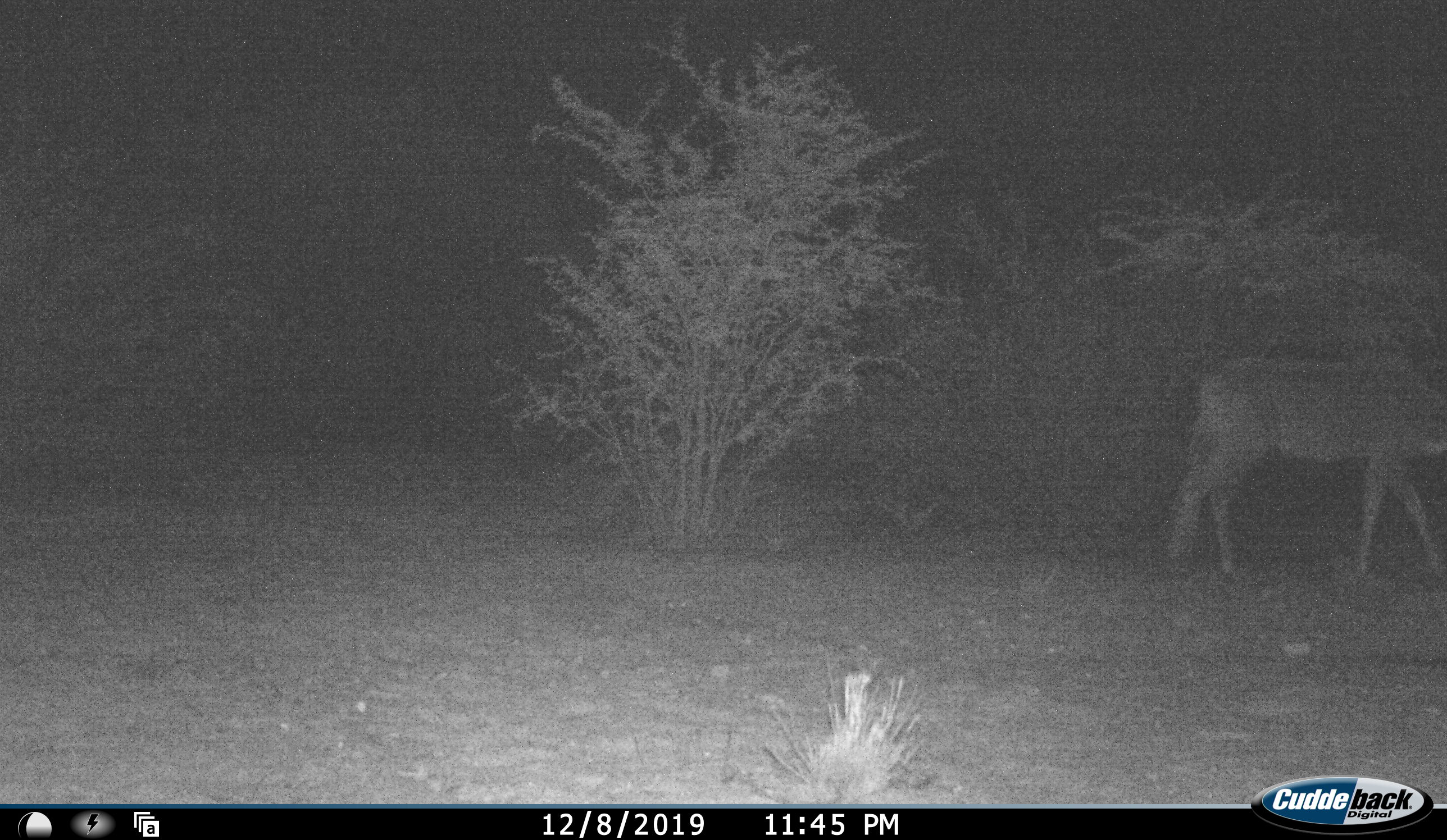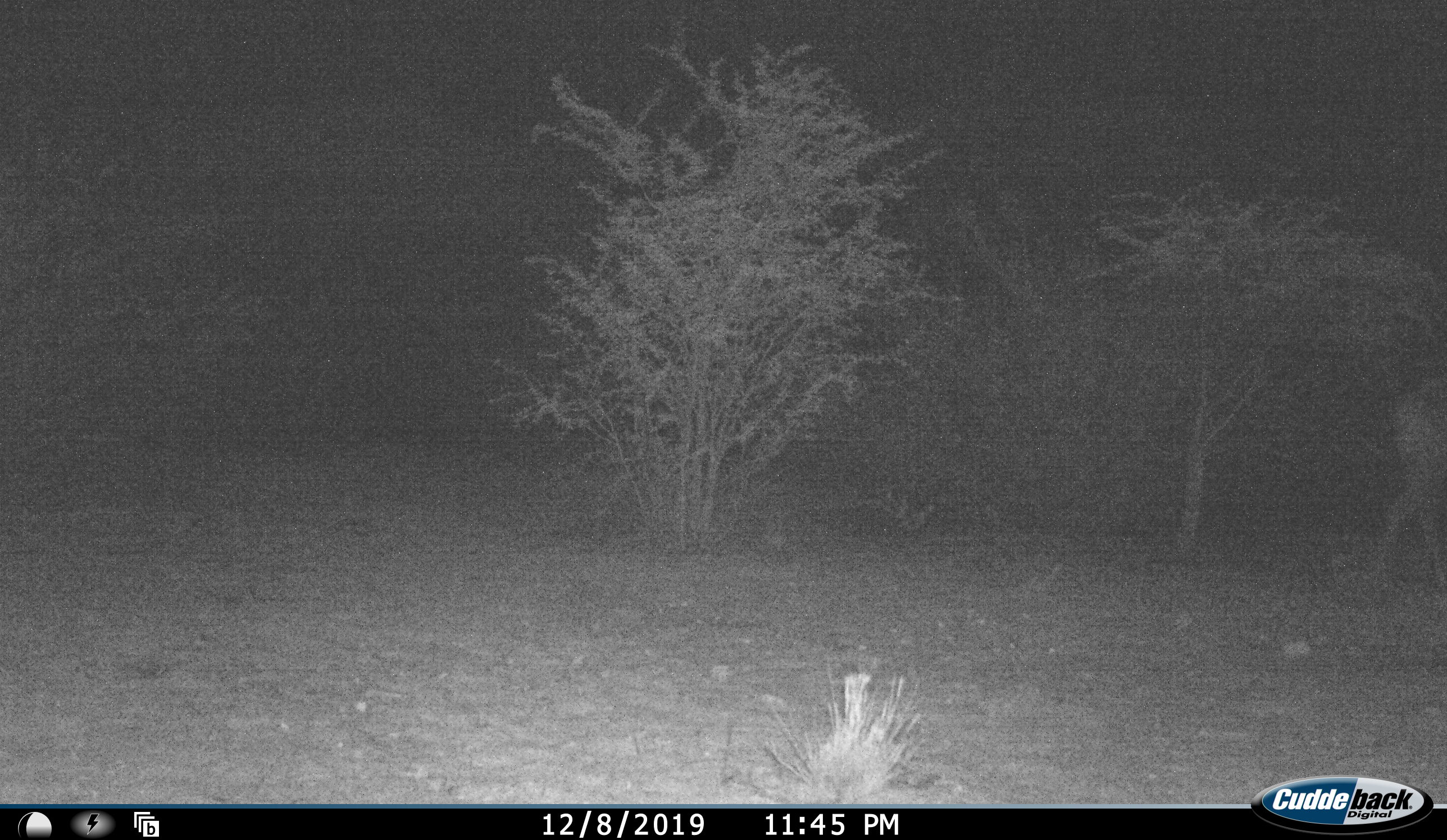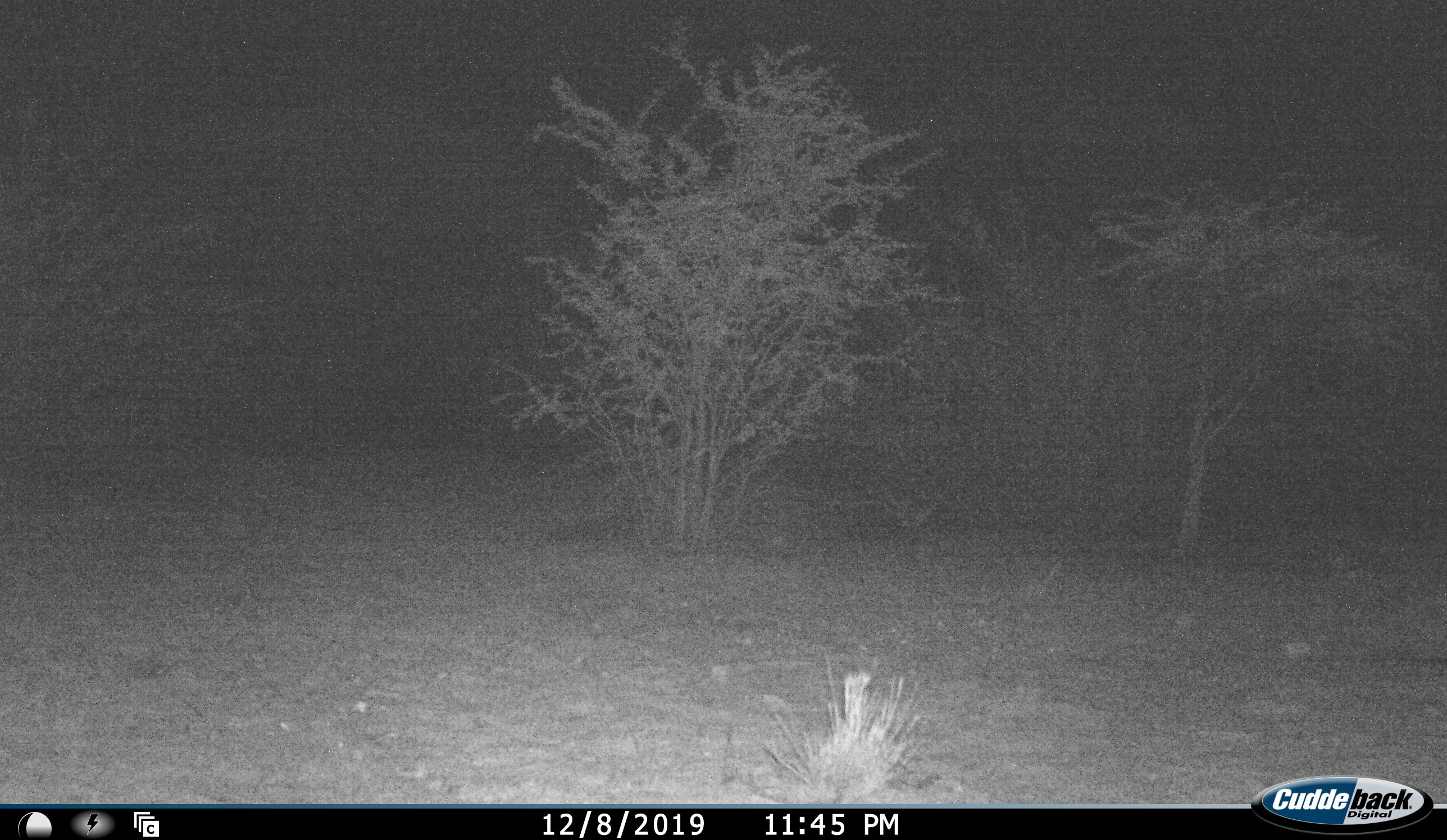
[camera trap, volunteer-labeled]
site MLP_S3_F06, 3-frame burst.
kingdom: Animalia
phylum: Chordata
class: Mammalia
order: Artiodactyla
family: Bovidae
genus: Tragelaphus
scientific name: Tragelaphus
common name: kudu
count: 1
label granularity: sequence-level